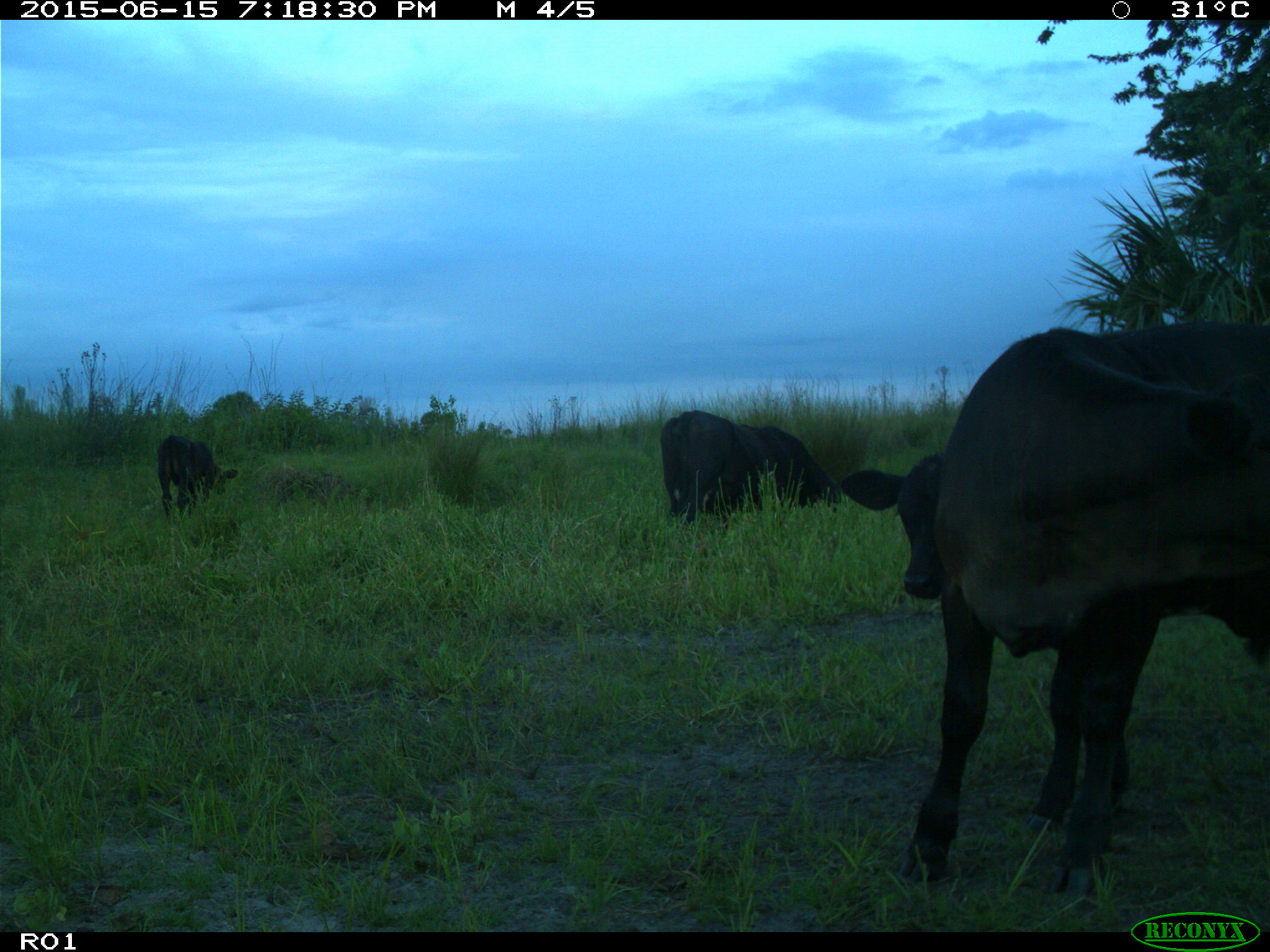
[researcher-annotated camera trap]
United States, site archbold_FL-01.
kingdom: Animalia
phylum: Chordata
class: Mammalia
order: Artiodactyla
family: Bovidae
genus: Bos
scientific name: Bos taurus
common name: domestic cow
Bos taurus (domestic cow).